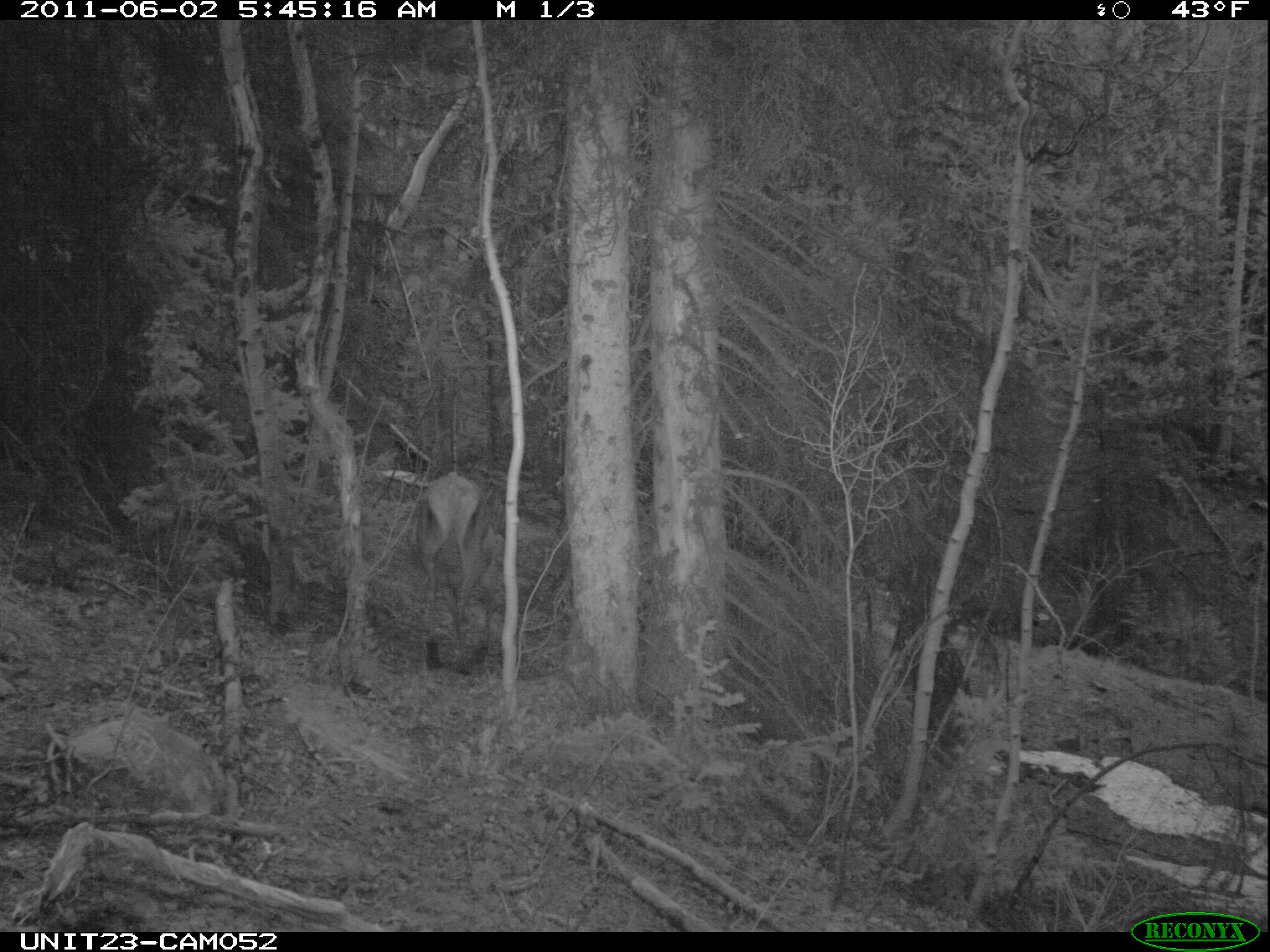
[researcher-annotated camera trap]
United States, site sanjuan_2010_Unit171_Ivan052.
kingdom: Animalia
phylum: Chordata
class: Mammalia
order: Artiodactyla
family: Cervidae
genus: Cervus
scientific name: Cervus elaphus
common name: red deer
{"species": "Cervus elaphus (red deer)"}